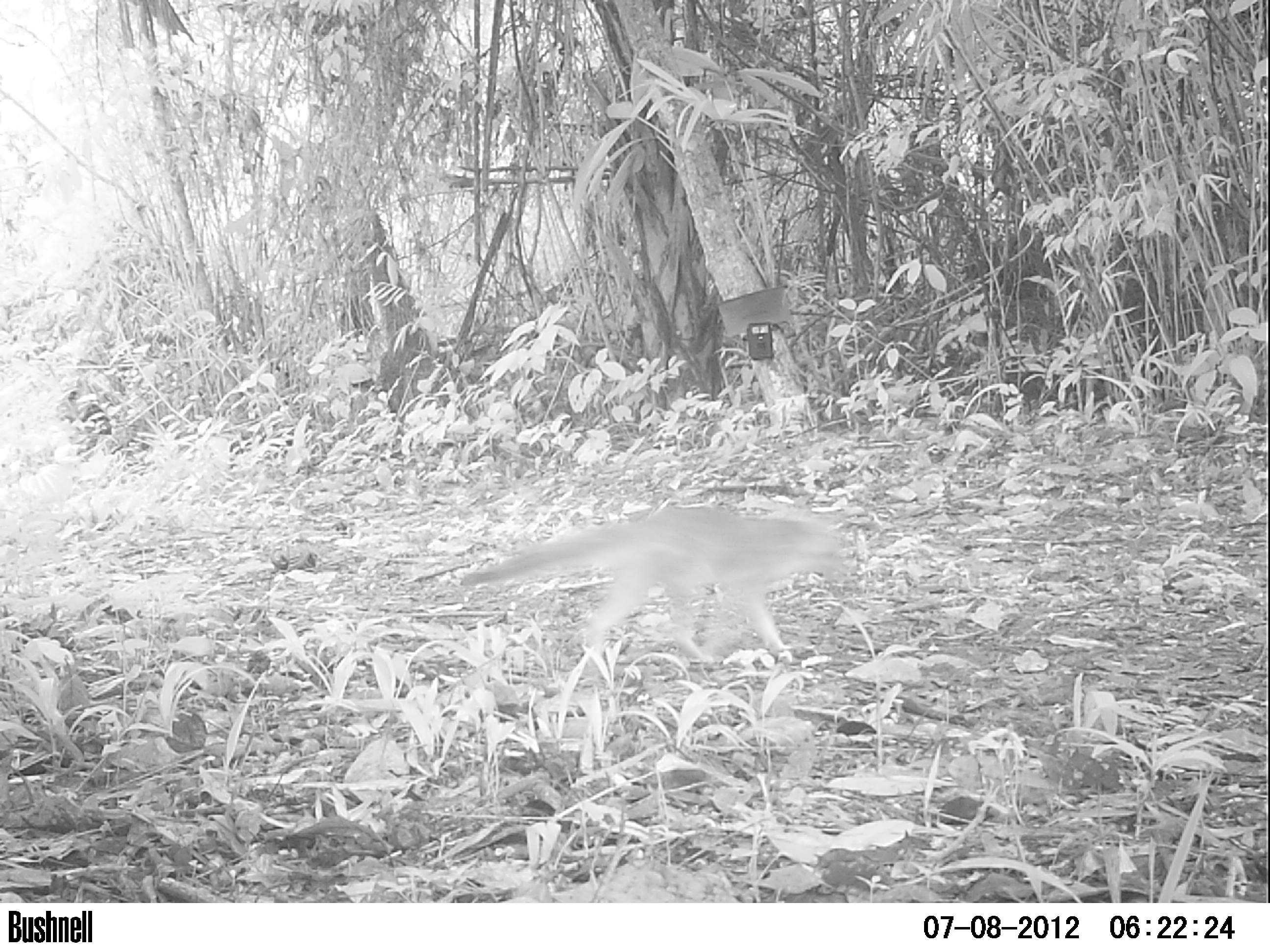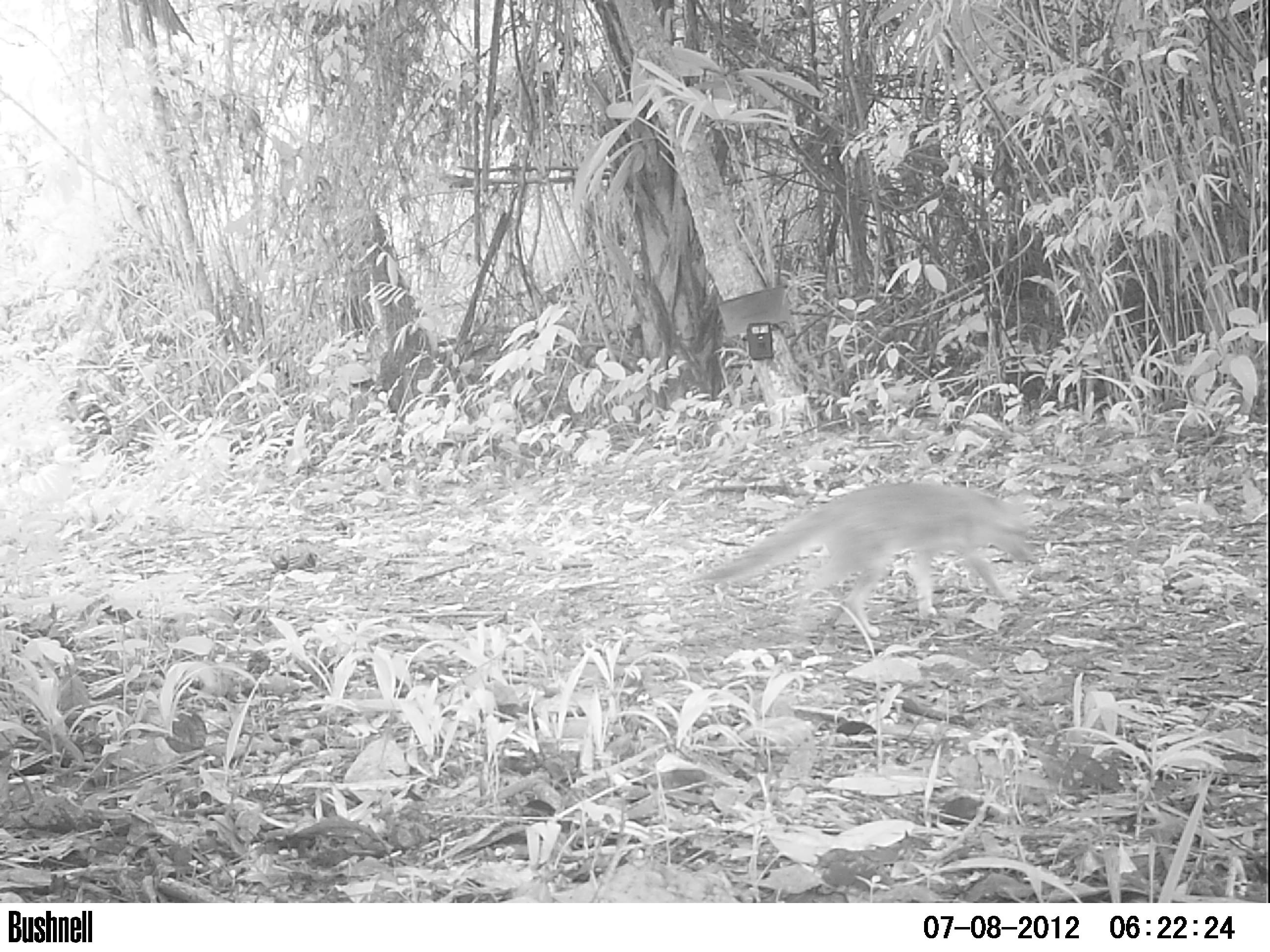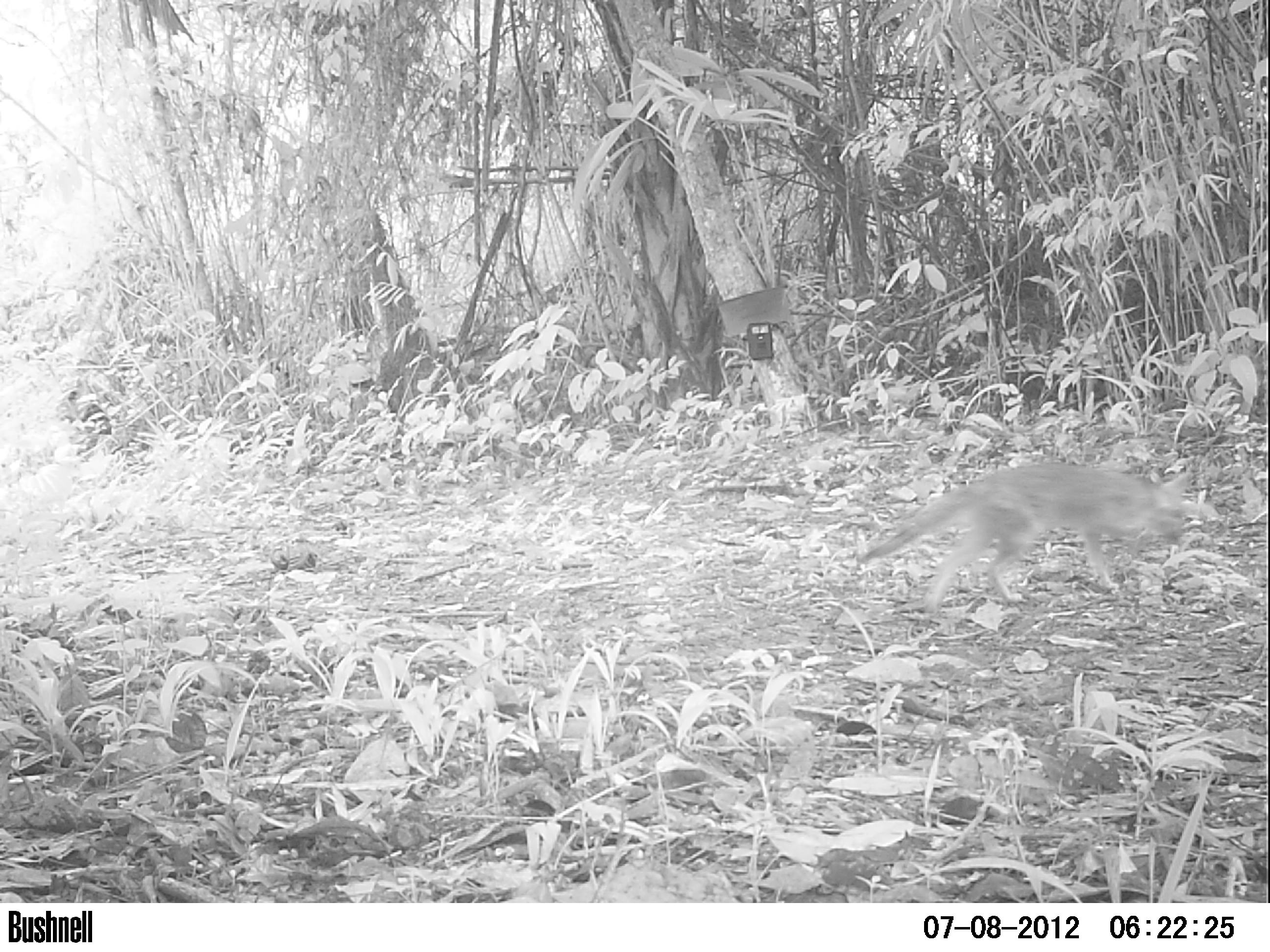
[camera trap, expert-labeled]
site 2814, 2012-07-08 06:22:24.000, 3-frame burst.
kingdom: Animalia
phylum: Chordata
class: Mammalia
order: Carnivora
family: Canidae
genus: Urocyon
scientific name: Urocyon cinereoargenteus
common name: gray fox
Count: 1.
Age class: adult.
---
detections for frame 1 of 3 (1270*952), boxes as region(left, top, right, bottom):
urocyon cinereoargenteus: region(459, 506, 851, 667)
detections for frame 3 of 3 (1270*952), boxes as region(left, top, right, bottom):
urocyon cinereoargenteus: region(857, 461, 1192, 614)